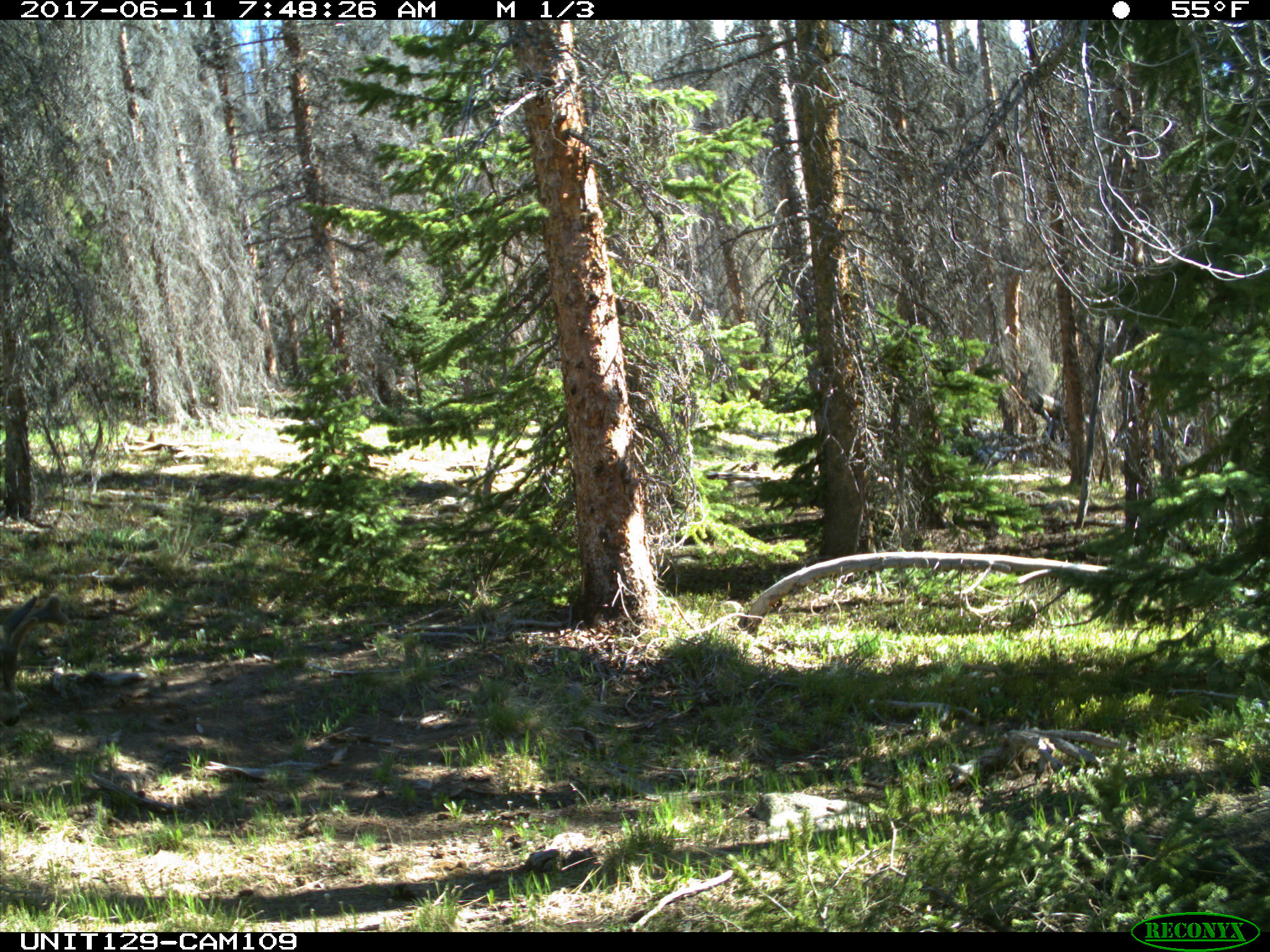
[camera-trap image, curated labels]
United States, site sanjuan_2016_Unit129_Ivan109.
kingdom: Animalia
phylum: Chordata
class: Mammalia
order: Artiodactyla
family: Cervidae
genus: Odocoileus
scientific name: Odocoileus hemionus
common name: mule deer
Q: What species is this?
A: Odocoileus hemionus (mule deer).